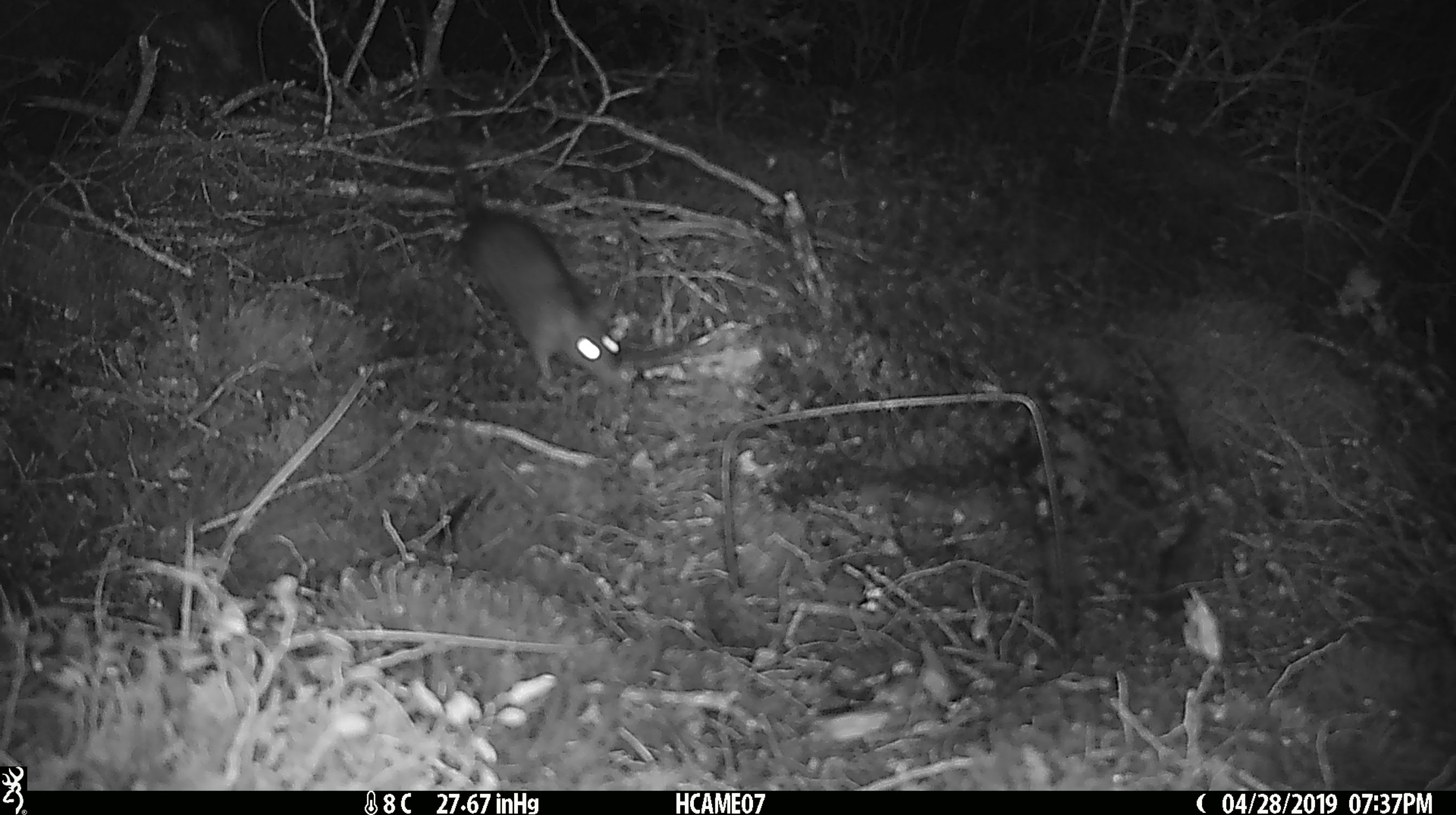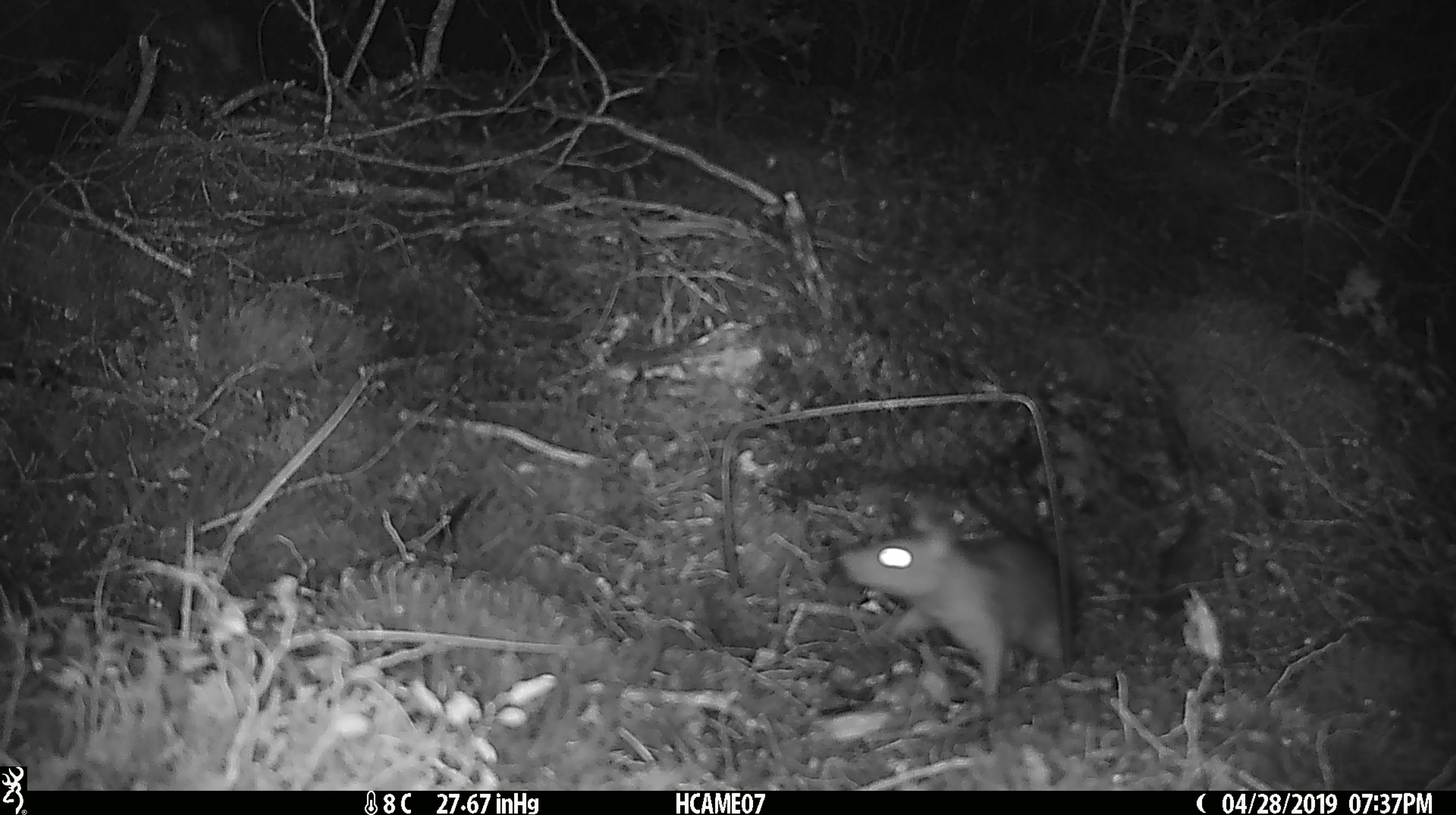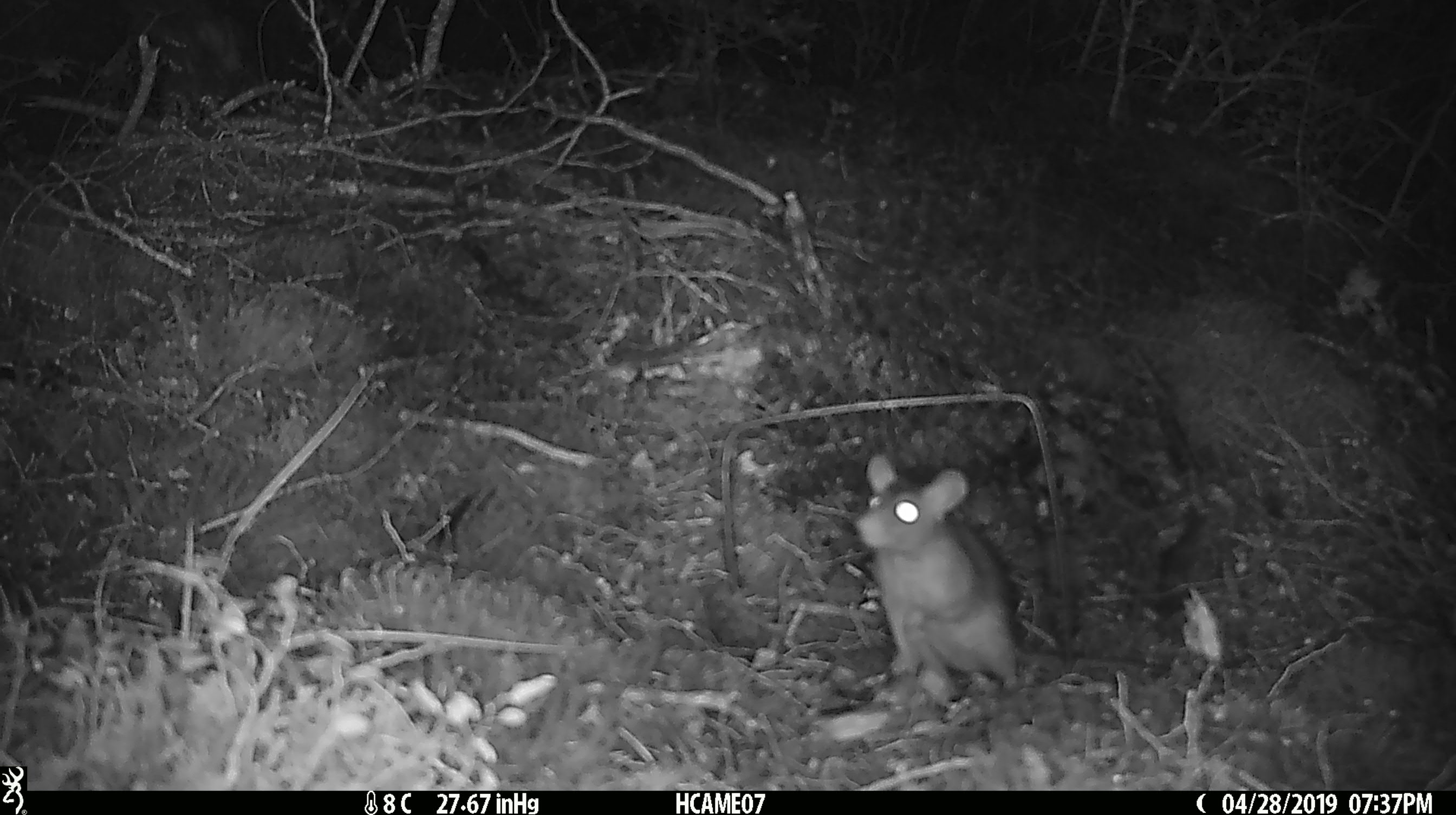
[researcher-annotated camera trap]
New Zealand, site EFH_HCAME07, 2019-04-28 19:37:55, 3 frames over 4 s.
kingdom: Animalia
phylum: Chordata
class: Mammalia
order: Rodentia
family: Muridae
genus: Rattus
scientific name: Rattus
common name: rat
Rat (Rattus).